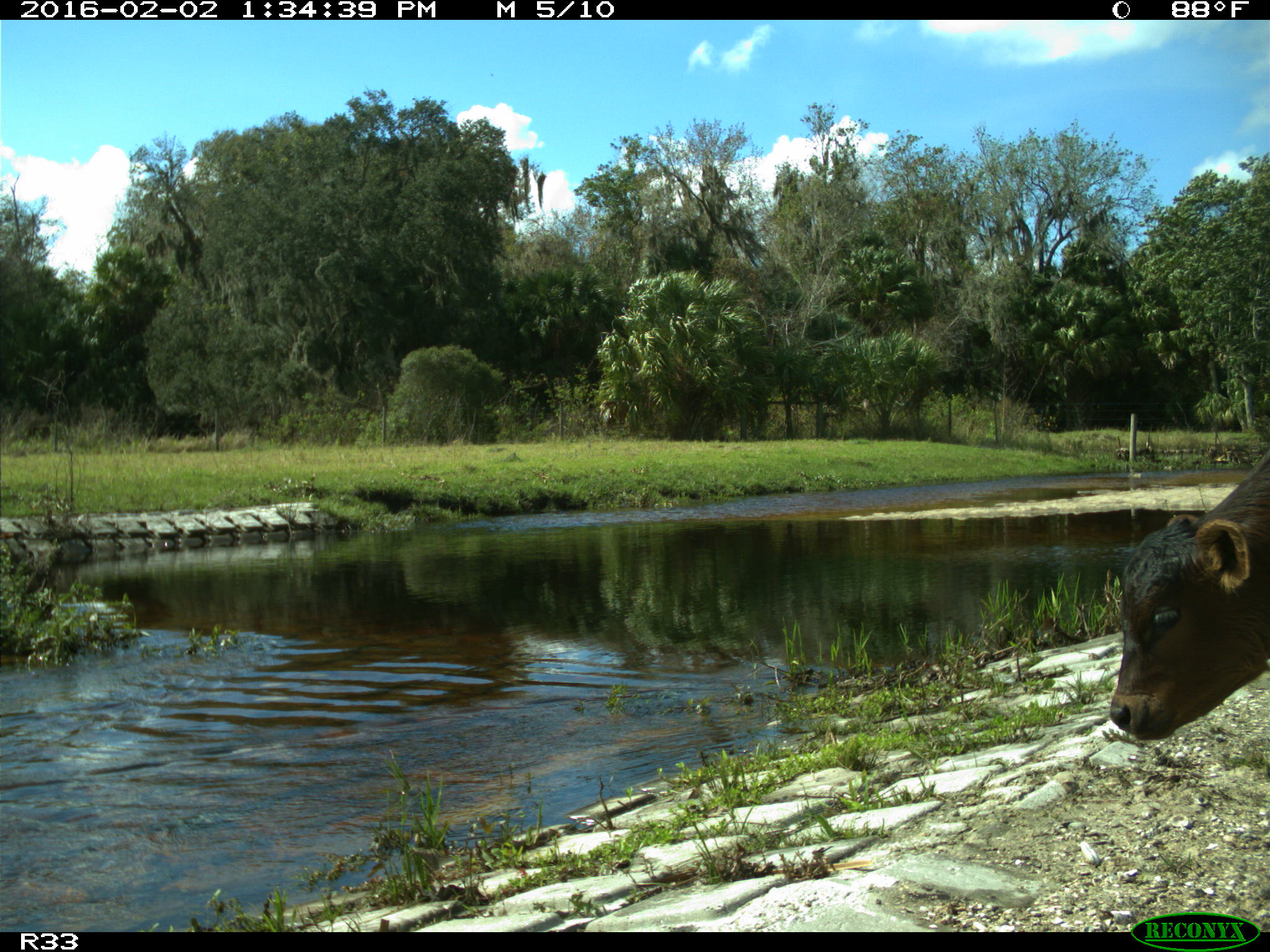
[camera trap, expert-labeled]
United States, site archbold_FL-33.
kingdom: Animalia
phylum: Chordata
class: Mammalia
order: Artiodactyla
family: Bovidae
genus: Bos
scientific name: Bos taurus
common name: domestic cow